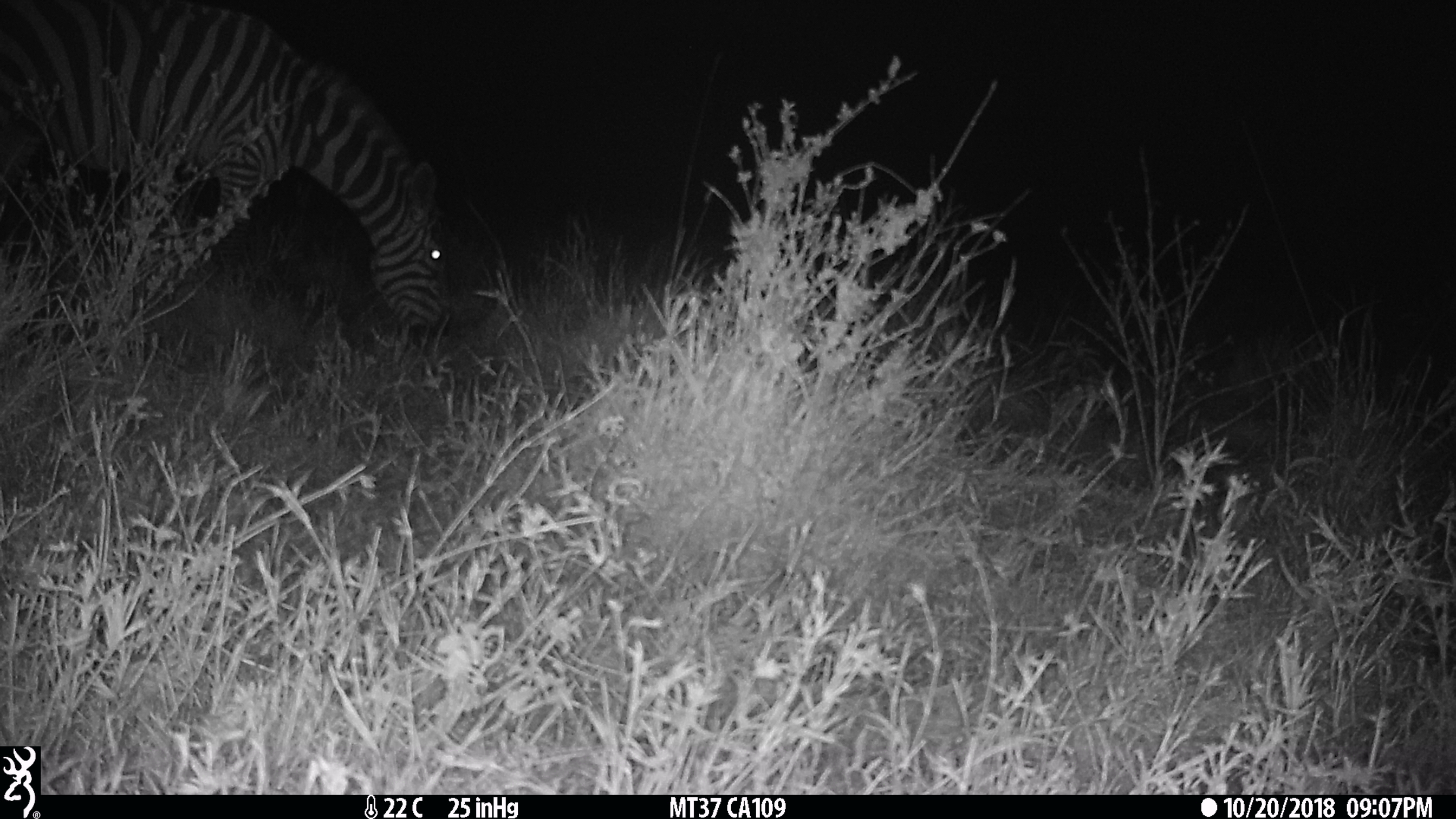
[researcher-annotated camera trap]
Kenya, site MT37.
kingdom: Animalia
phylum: Chordata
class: Mammalia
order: Perissodactyla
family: Equidae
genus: Equus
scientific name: Equus quagga burchellii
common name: burchell's zebra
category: zebra